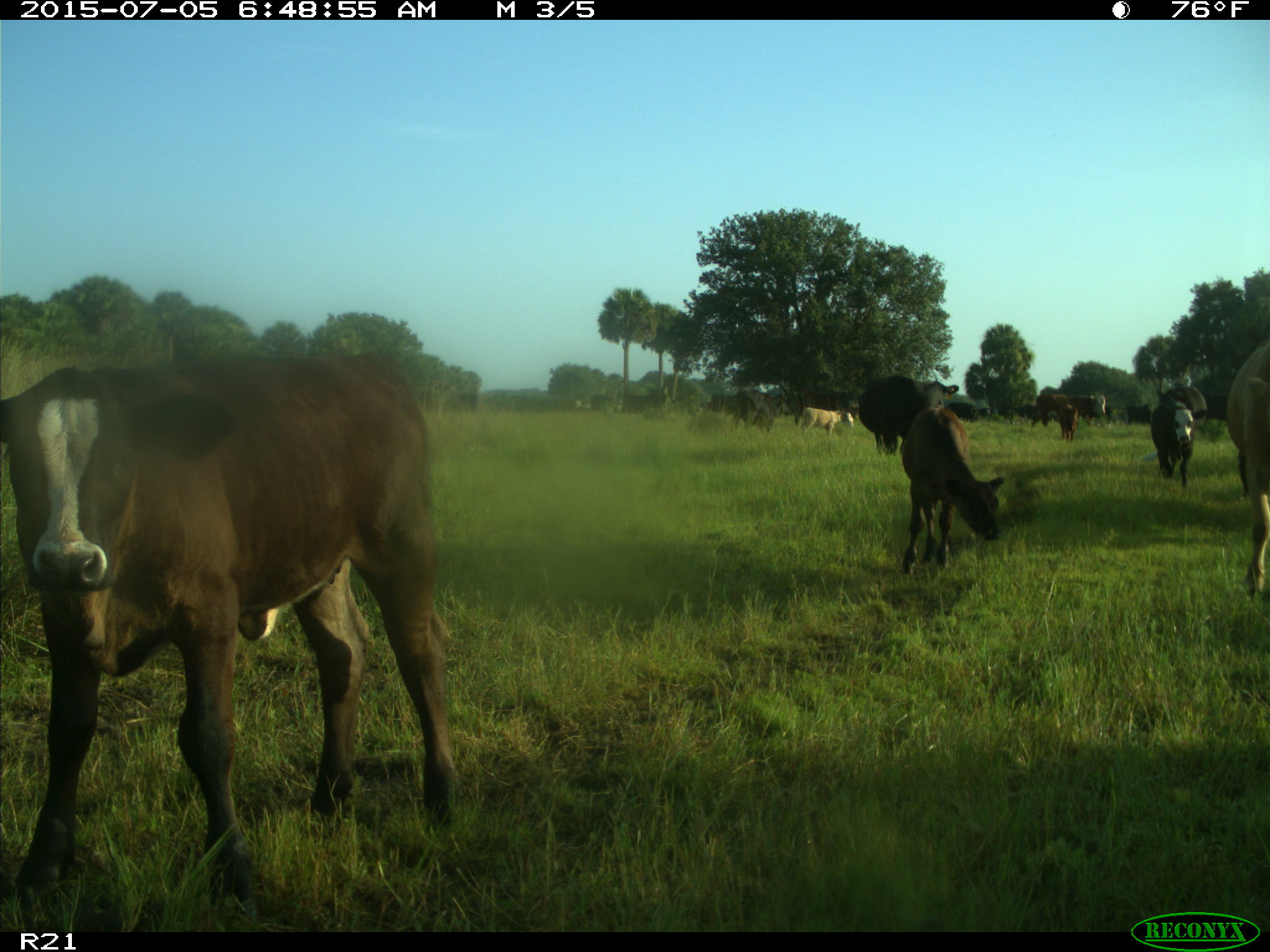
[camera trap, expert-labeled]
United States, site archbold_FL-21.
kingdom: Animalia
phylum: Chordata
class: Mammalia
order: Artiodactyla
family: Bovidae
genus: Bos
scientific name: Bos taurus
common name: domestic cow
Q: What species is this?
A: Bos taurus (domestic cow).